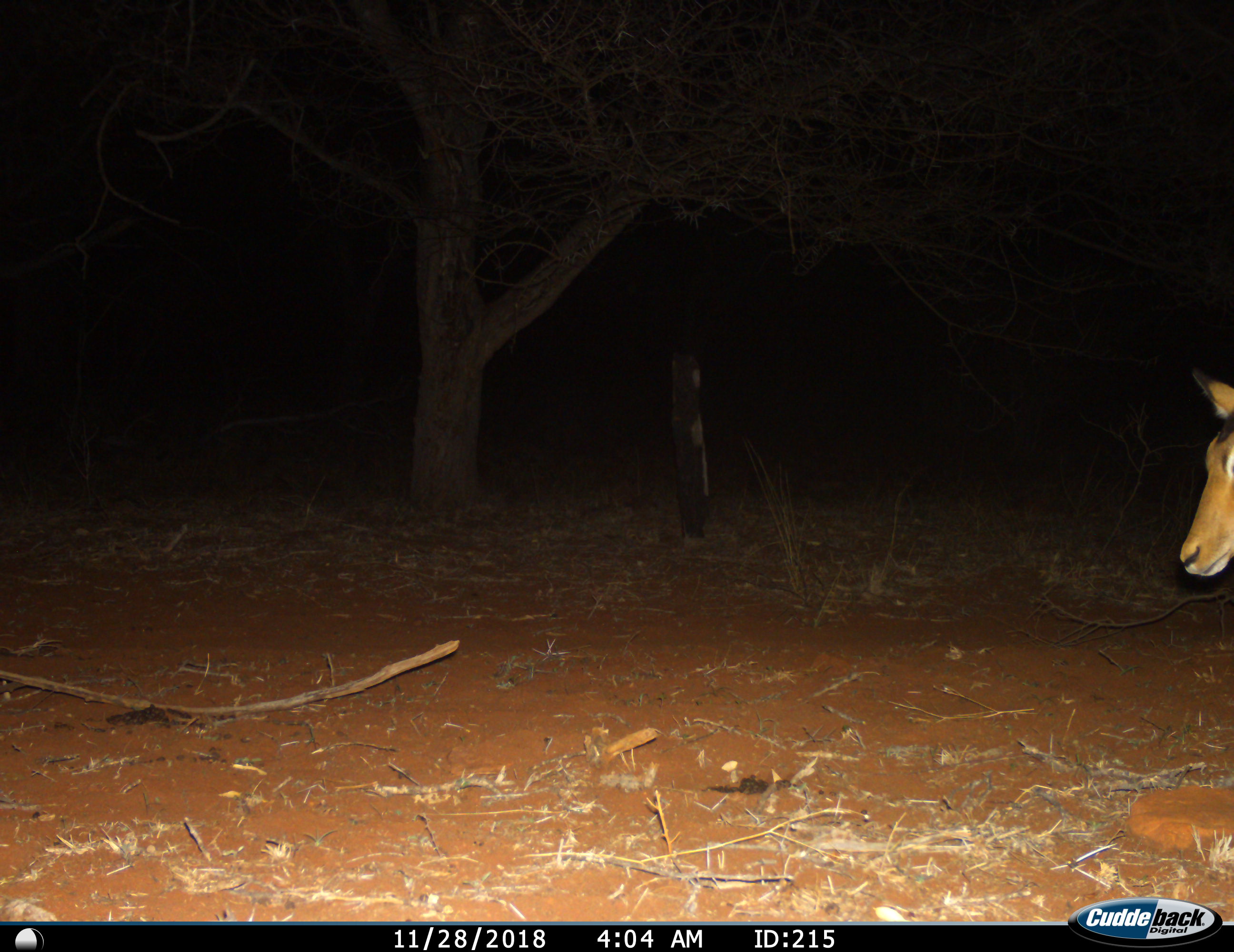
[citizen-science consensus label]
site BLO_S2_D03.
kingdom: Animalia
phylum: Chordata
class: Mammalia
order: Artiodactyla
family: Bovidae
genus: Aepyceros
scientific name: Aepyceros melampus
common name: impala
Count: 1.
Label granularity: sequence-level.